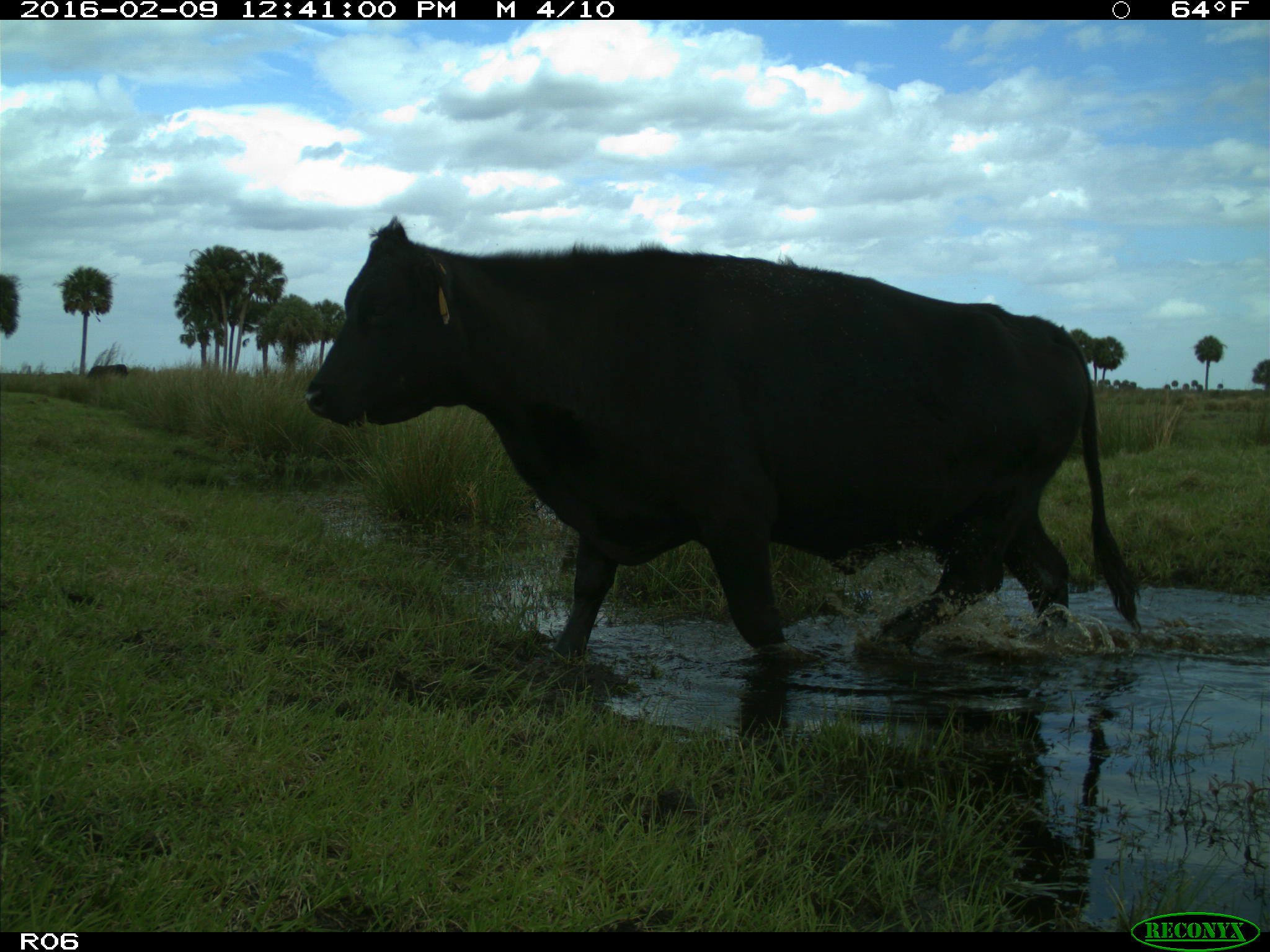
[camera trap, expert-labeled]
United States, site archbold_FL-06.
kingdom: Animalia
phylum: Chordata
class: Mammalia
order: Artiodactyla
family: Bovidae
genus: Bos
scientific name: Bos taurus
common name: domestic cow